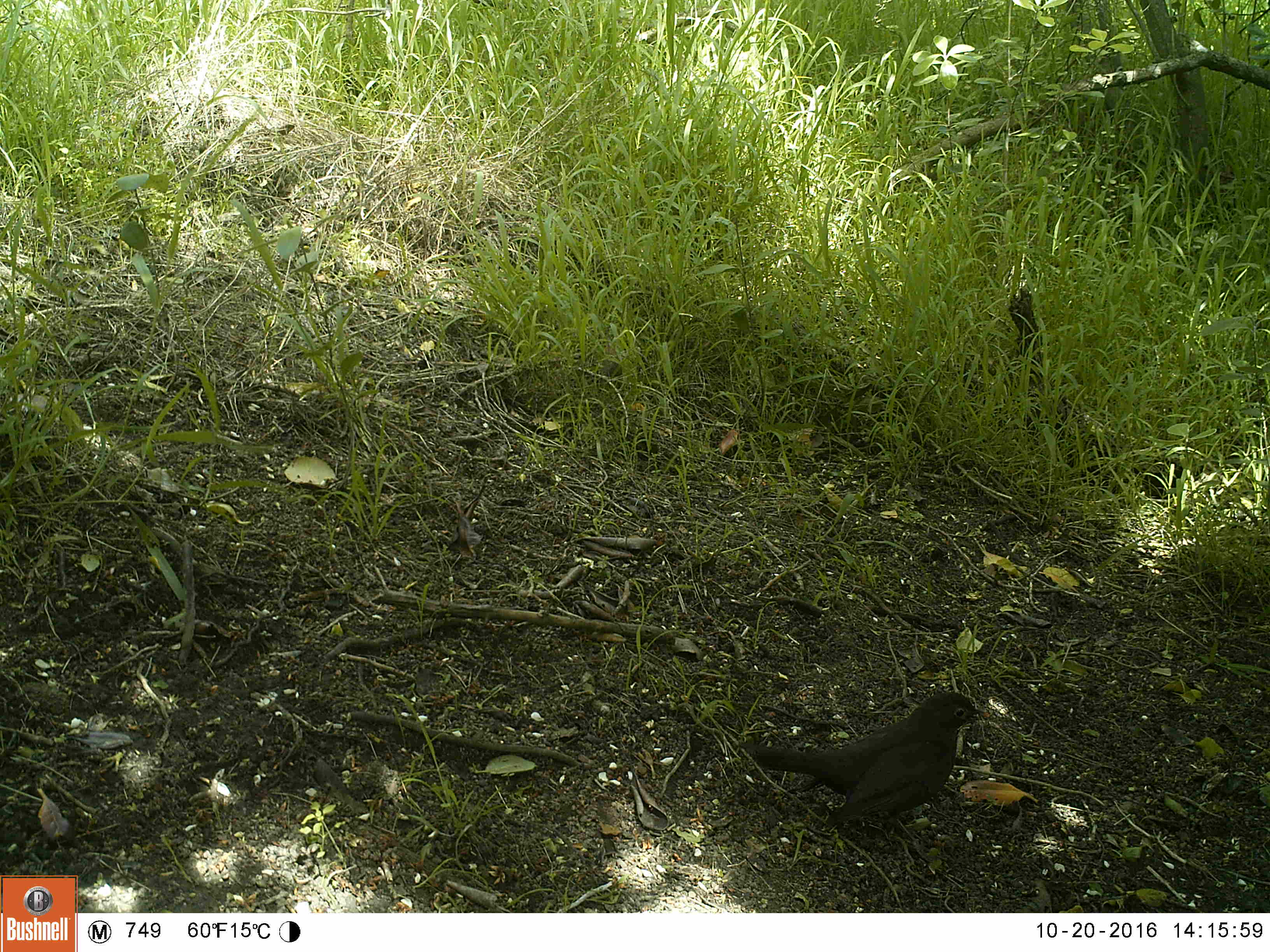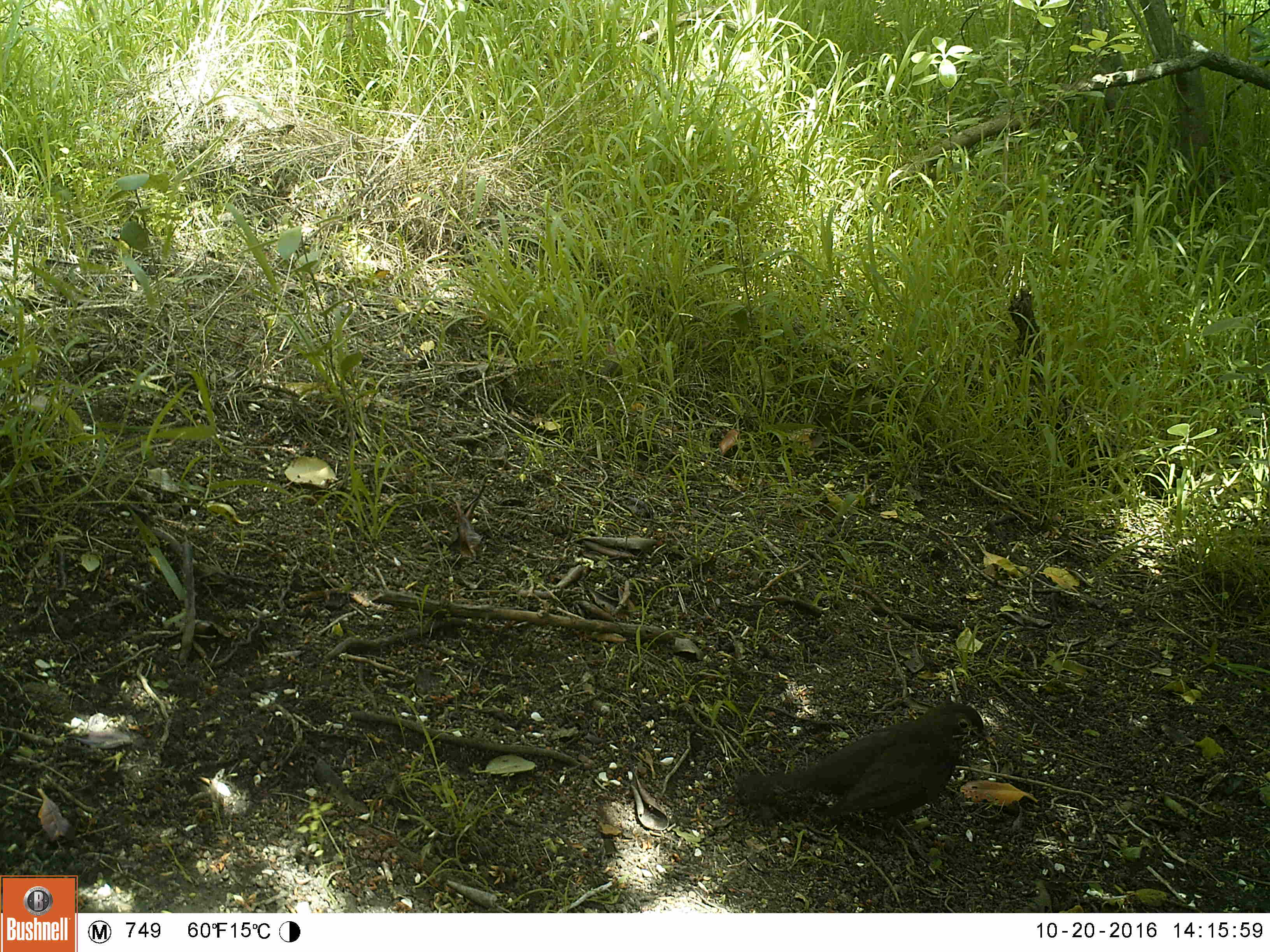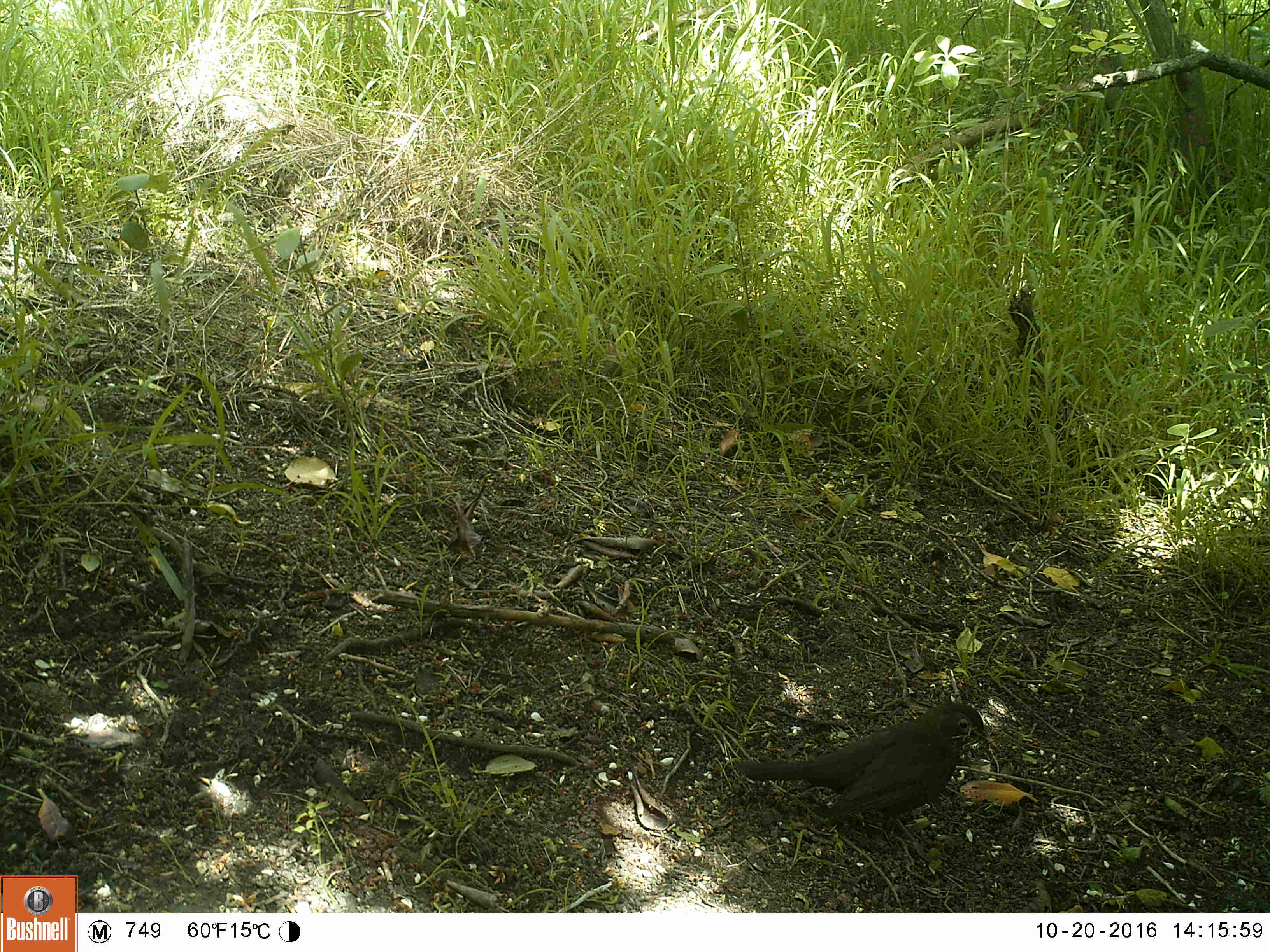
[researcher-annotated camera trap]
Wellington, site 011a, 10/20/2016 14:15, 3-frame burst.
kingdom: Animalia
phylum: Chordata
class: Aves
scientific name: Aves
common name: bird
Bird (Aves).